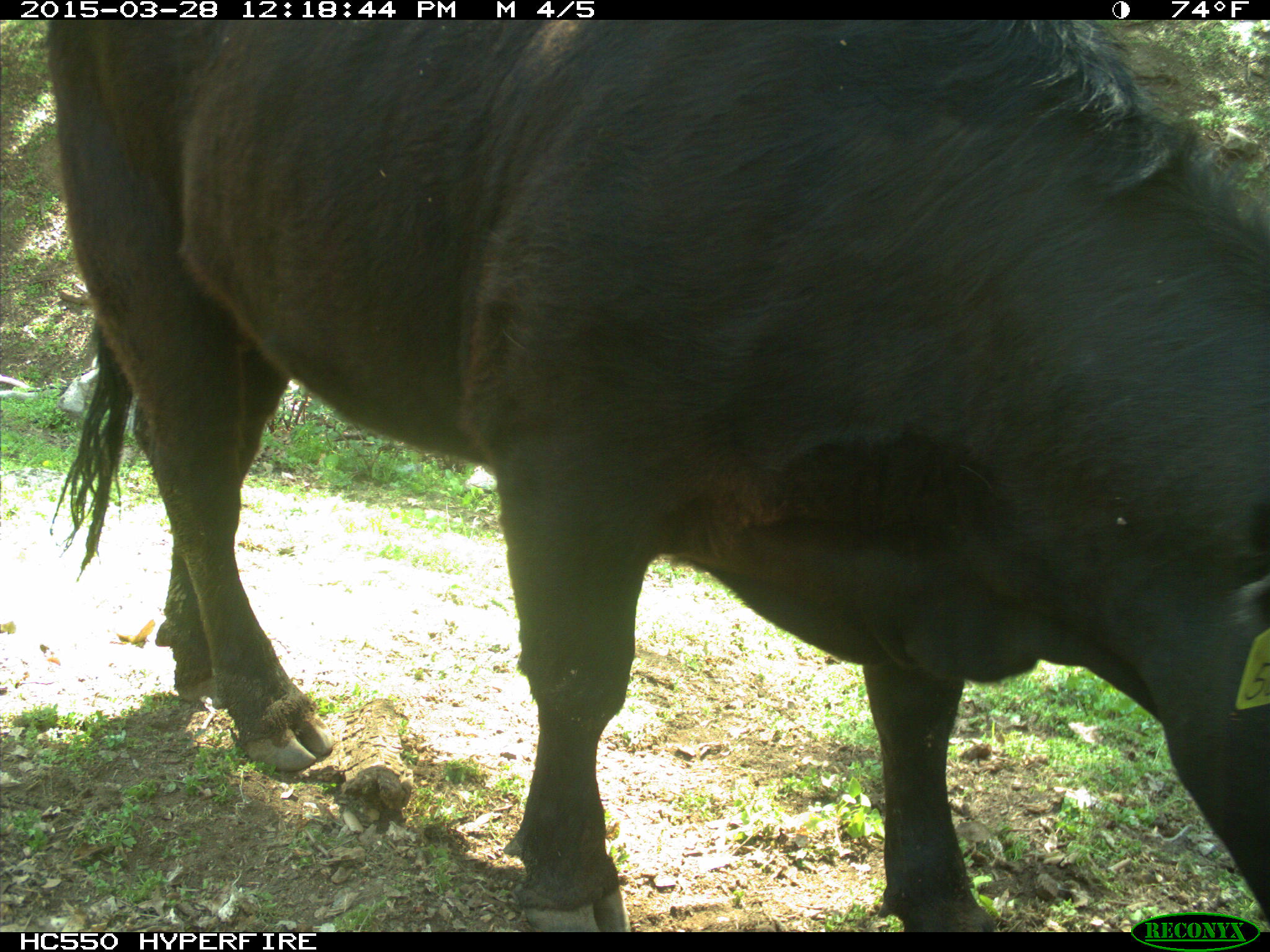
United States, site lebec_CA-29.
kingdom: Animalia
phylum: Chordata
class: Mammalia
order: Artiodactyla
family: Bovidae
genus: Bos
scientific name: Bos taurus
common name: domestic cow